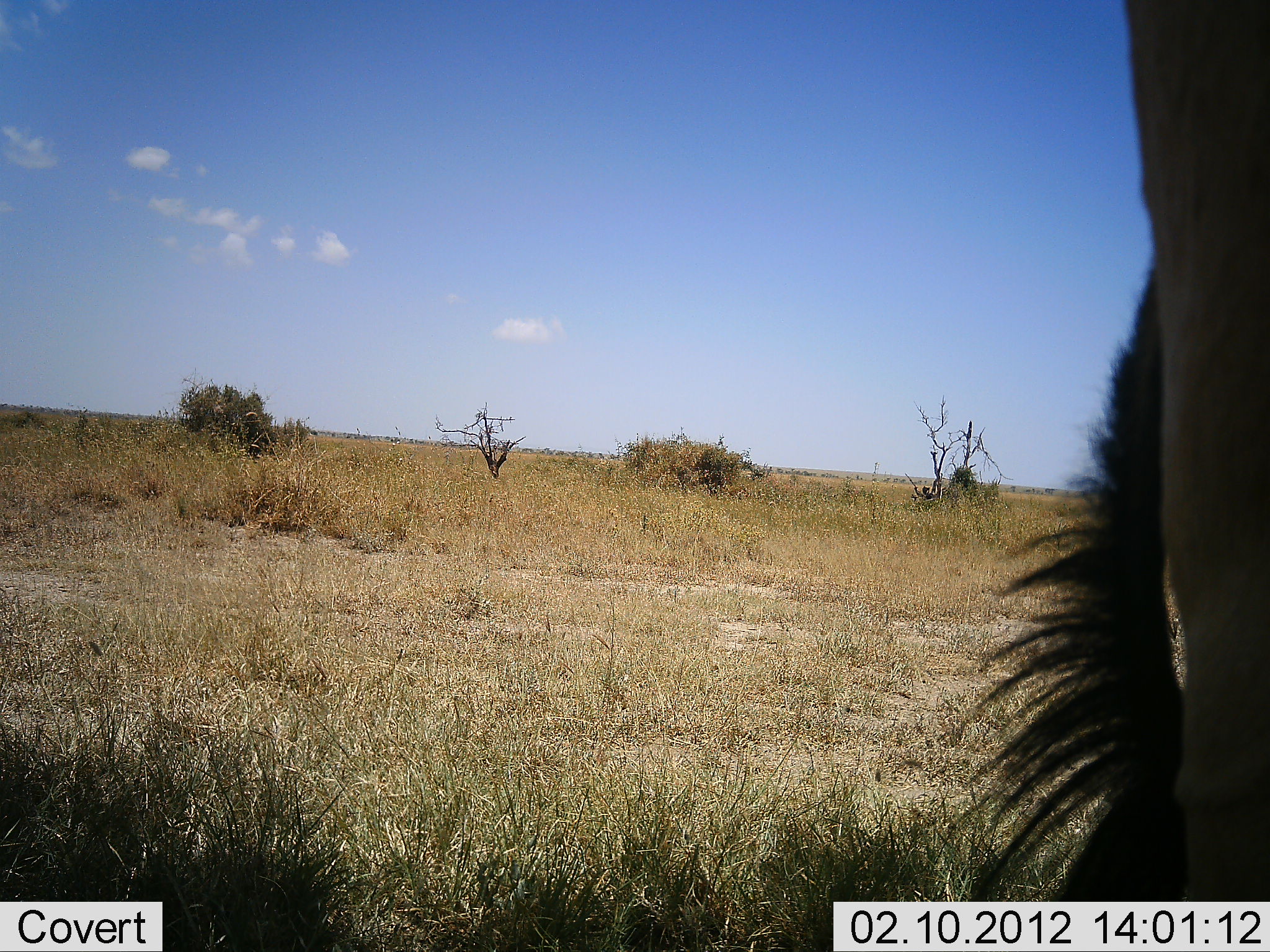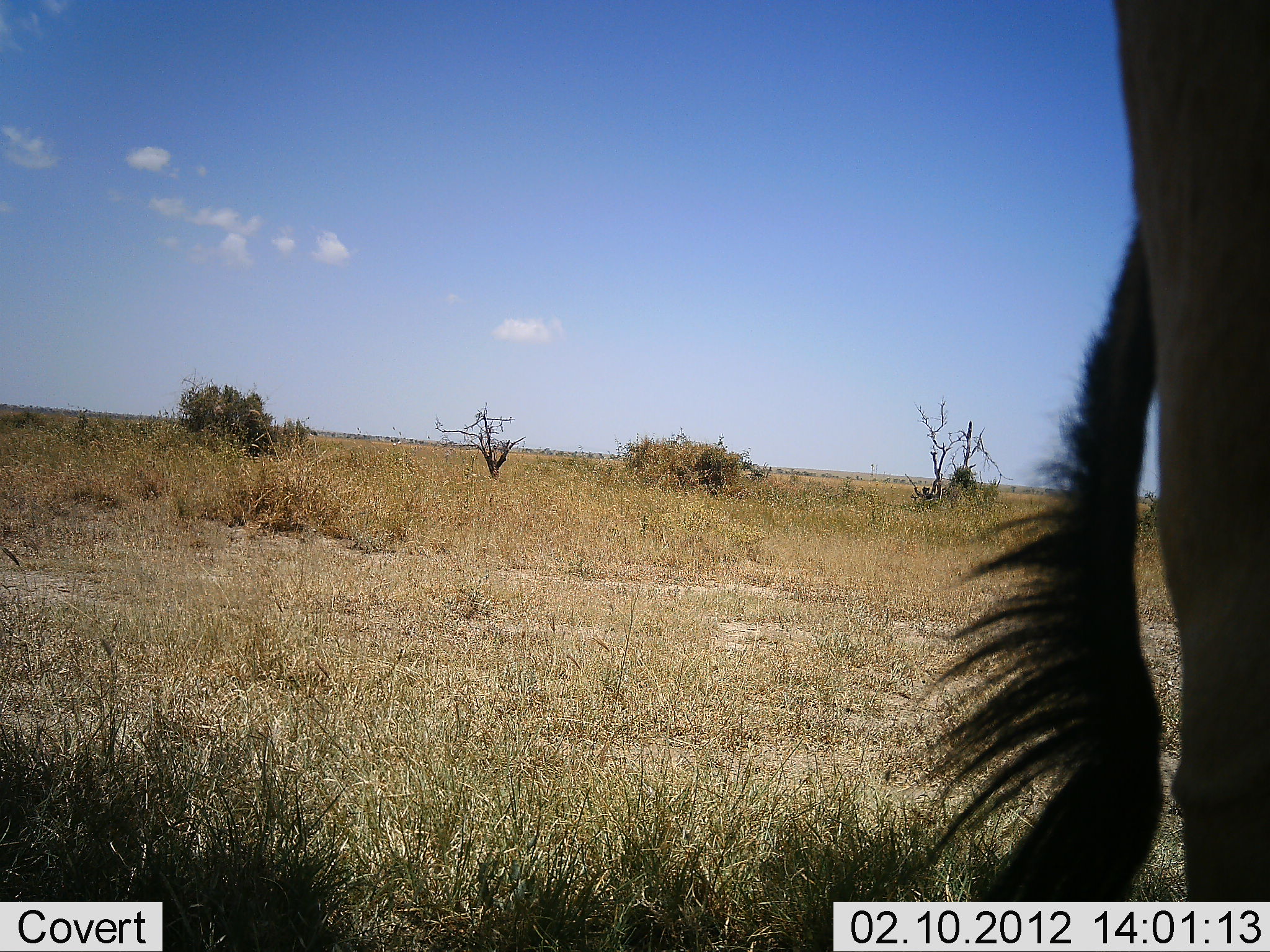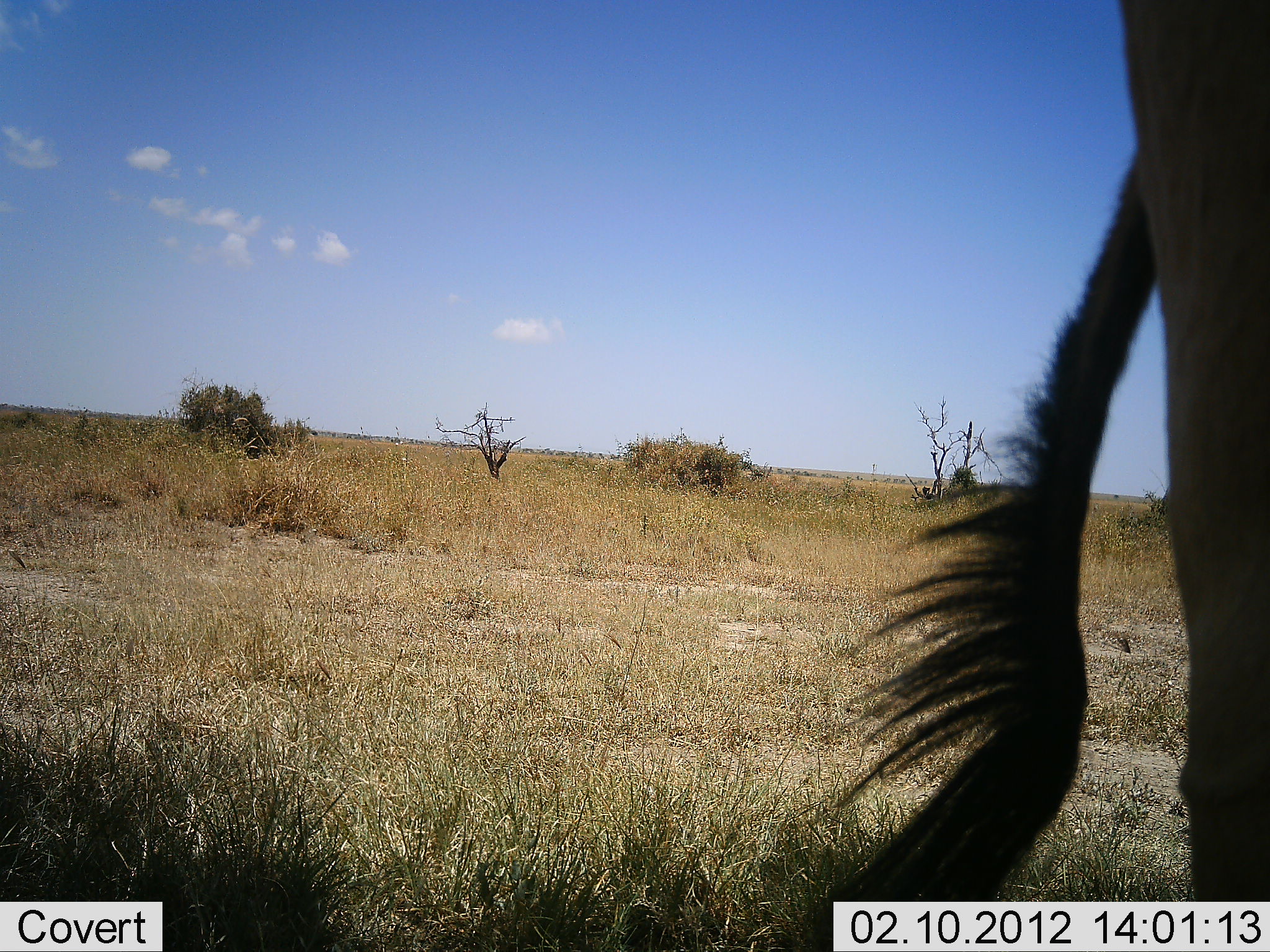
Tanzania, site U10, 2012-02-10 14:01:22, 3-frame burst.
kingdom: Animalia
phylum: Chordata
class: Mammalia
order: Artiodactyla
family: Bovidae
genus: Connochaetes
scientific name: Connochaetes taurinus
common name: blue wildebeest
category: wildebeest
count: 1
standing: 100%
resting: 0%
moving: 0%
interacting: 0%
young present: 0%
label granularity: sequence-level